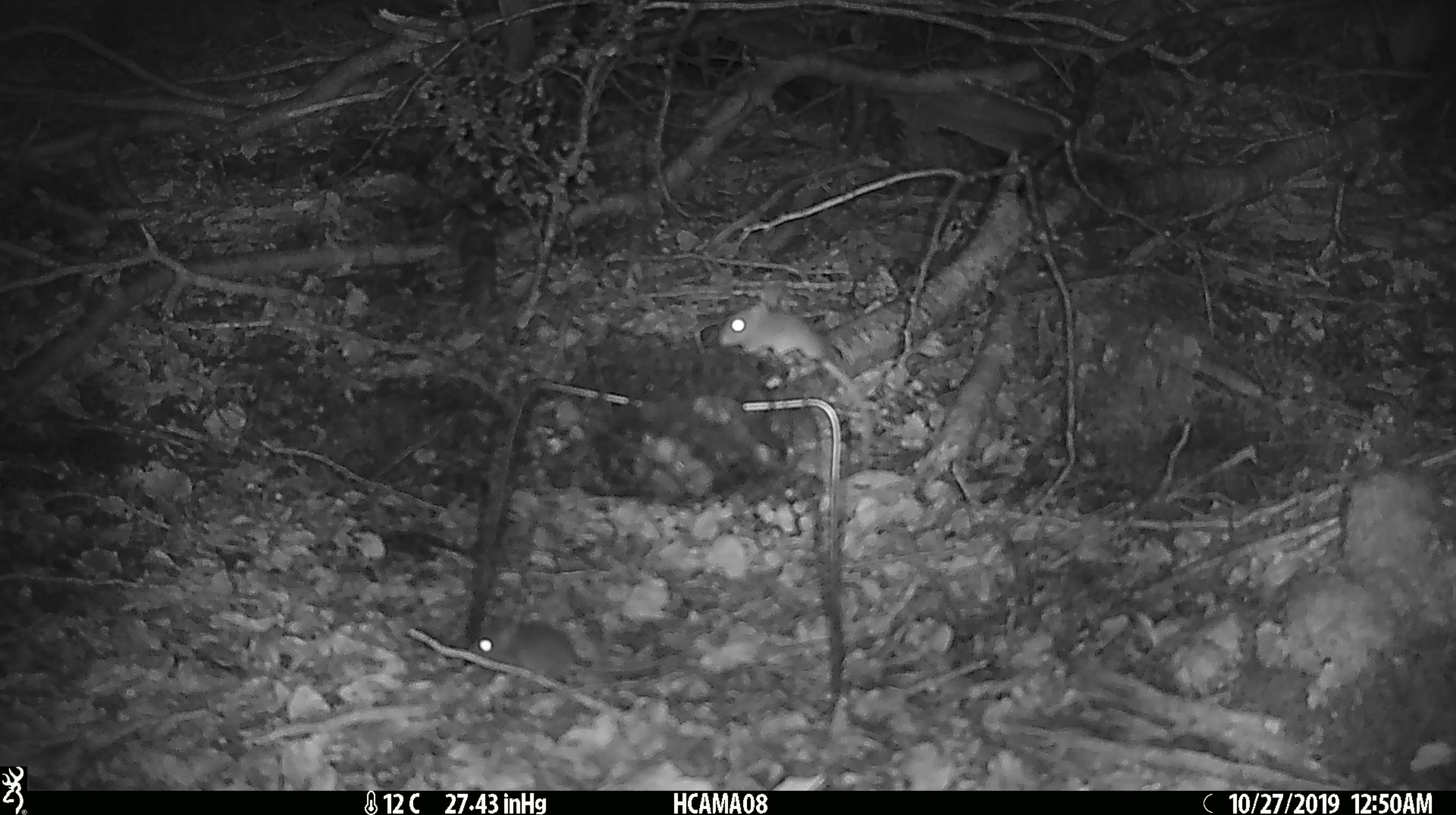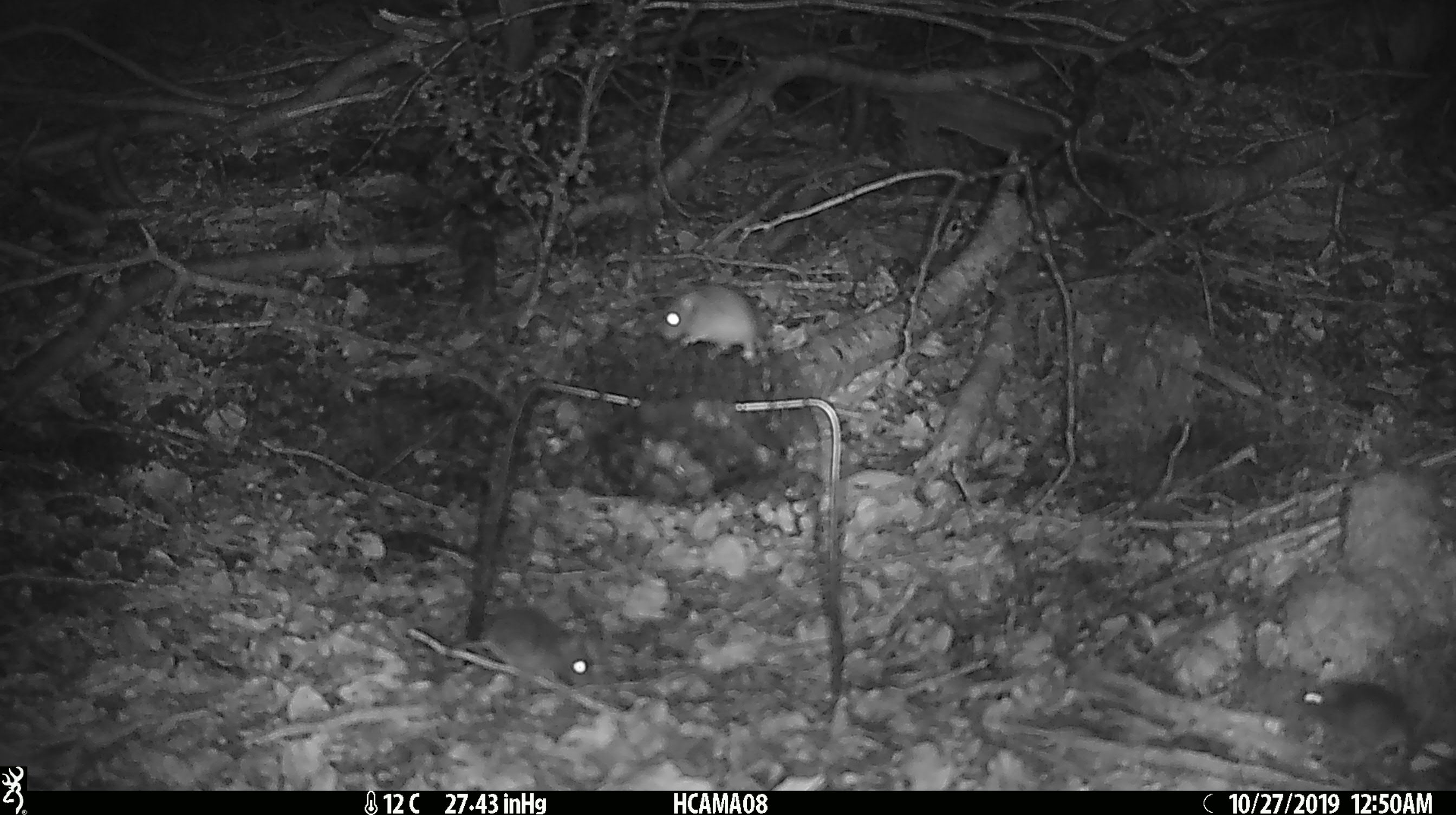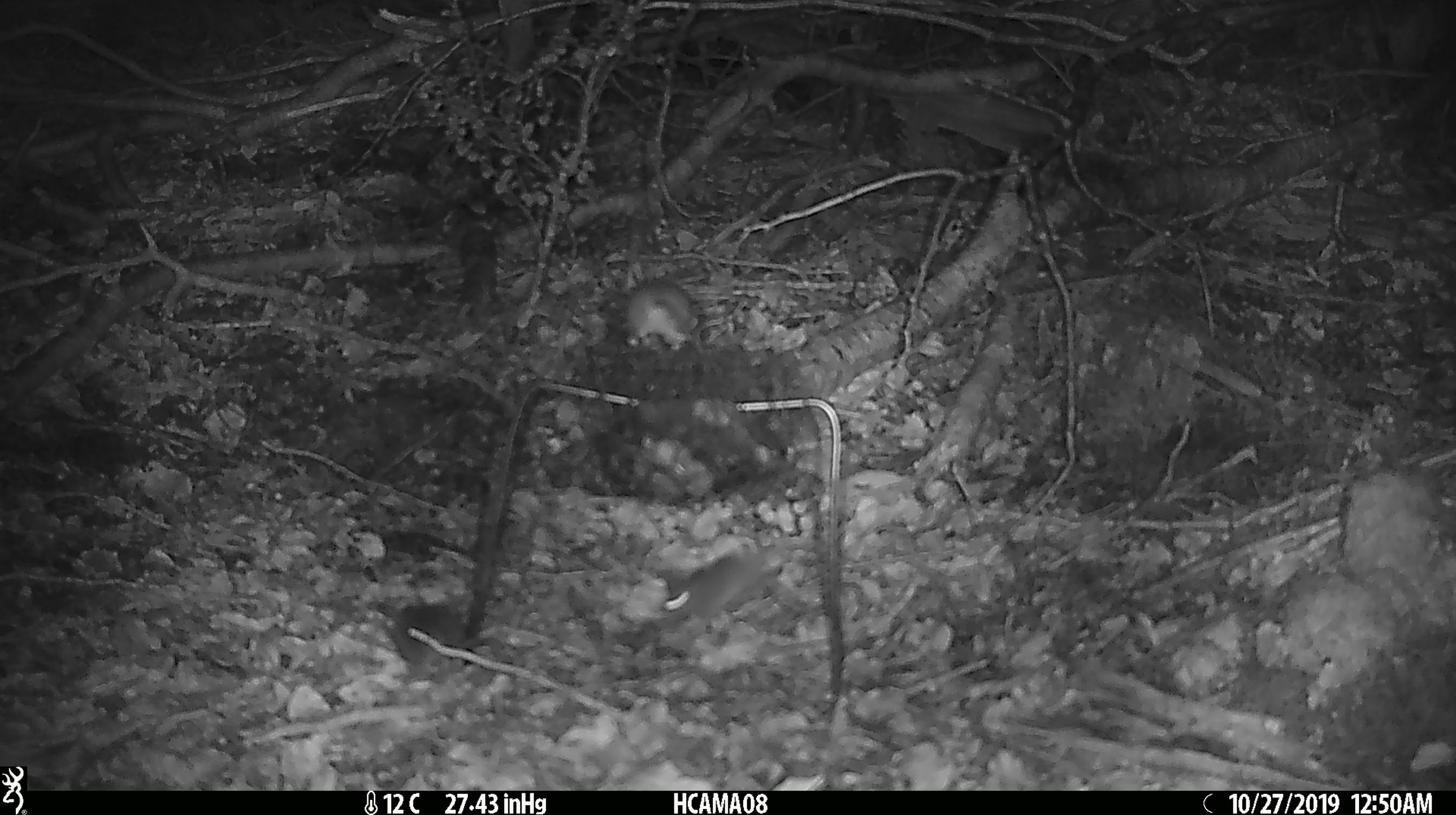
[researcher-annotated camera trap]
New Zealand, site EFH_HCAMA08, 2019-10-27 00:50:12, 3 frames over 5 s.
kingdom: Animalia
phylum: Chordata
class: Mammalia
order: Rodentia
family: Muridae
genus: Mus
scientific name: Mus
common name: mouse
Mouse (Mus).